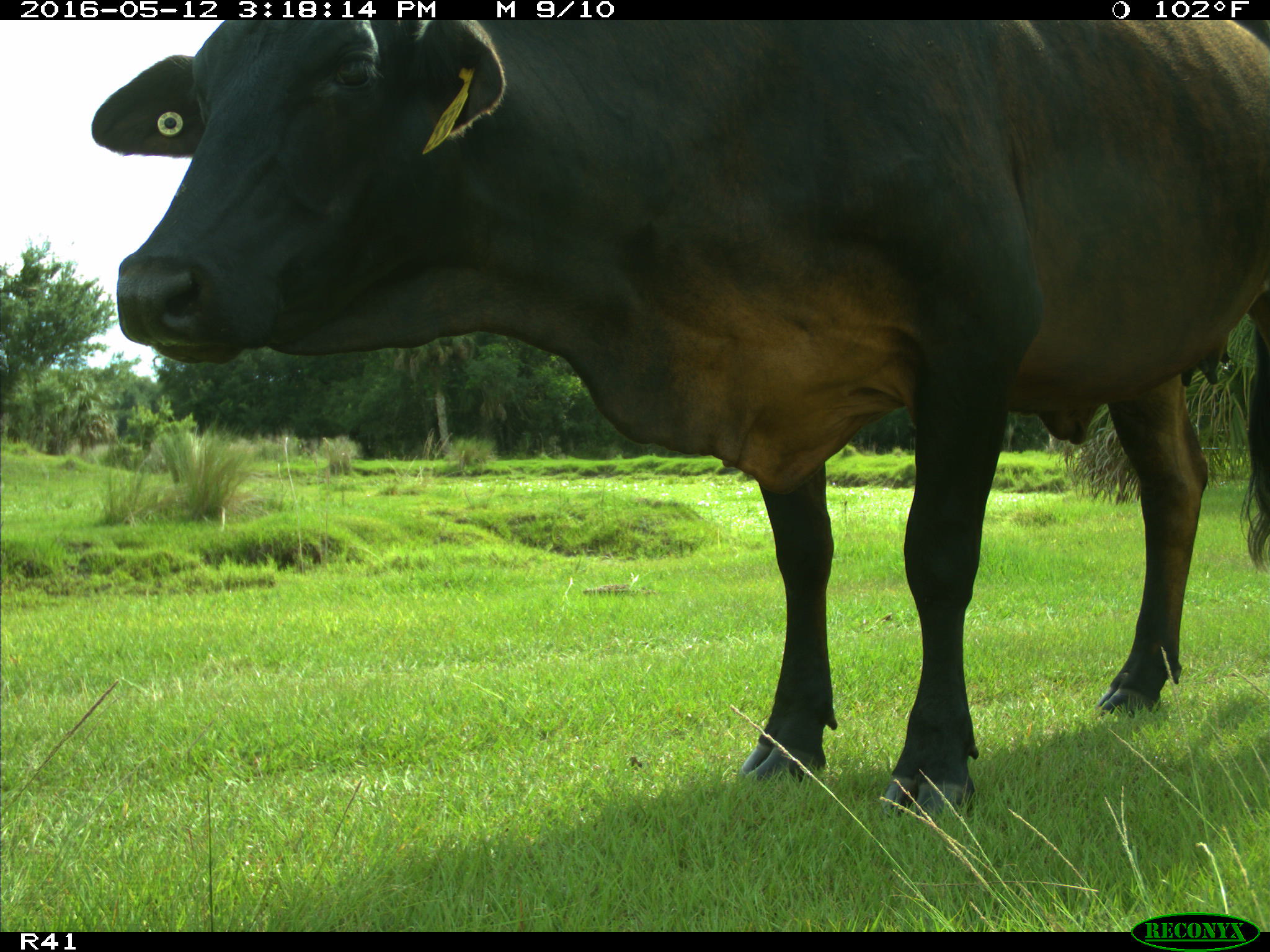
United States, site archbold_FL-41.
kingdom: Animalia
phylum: Chordata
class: Mammalia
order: Artiodactyla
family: Bovidae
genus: Bos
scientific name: Bos taurus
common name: domestic cow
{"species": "Bos taurus (domestic cow)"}